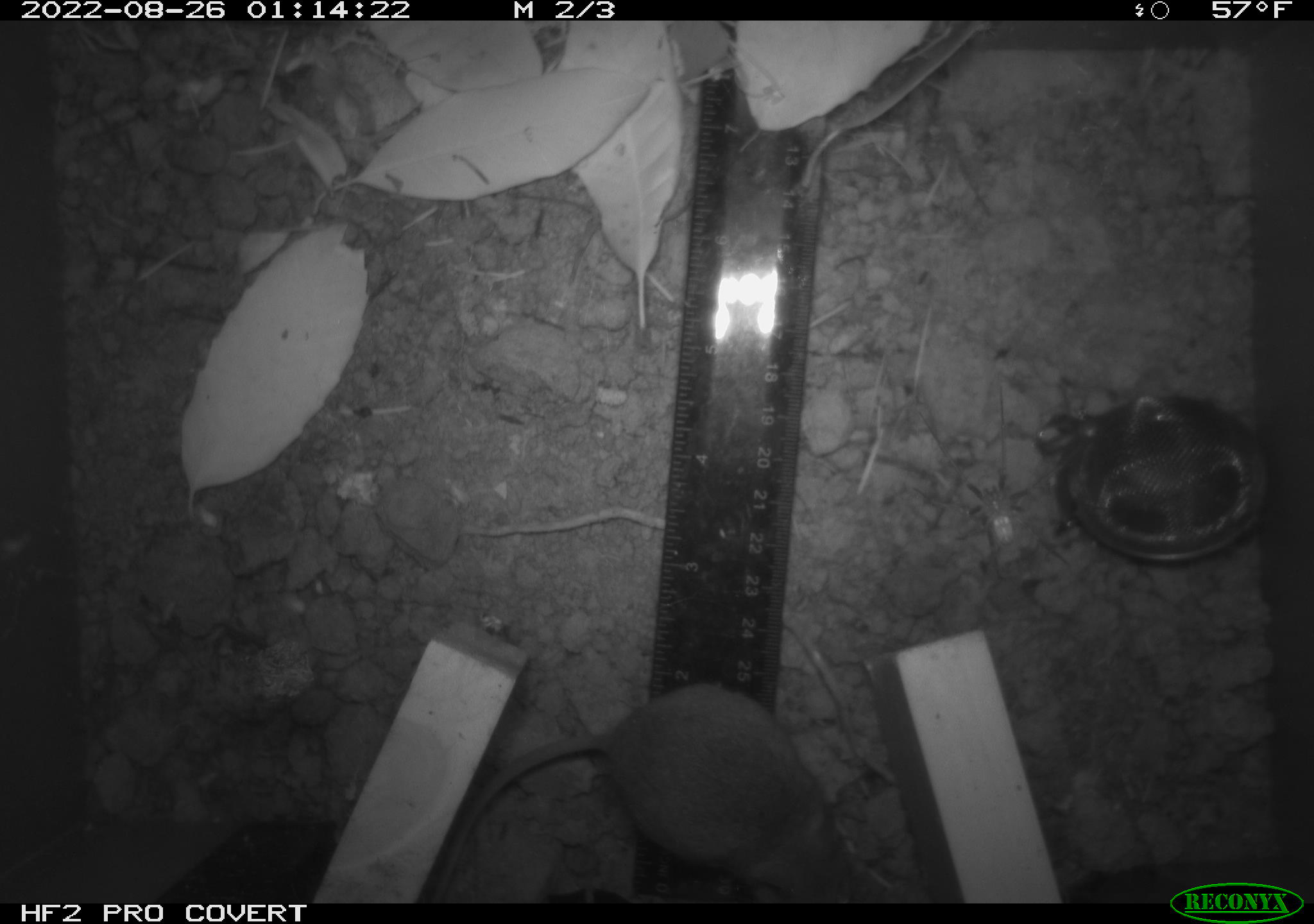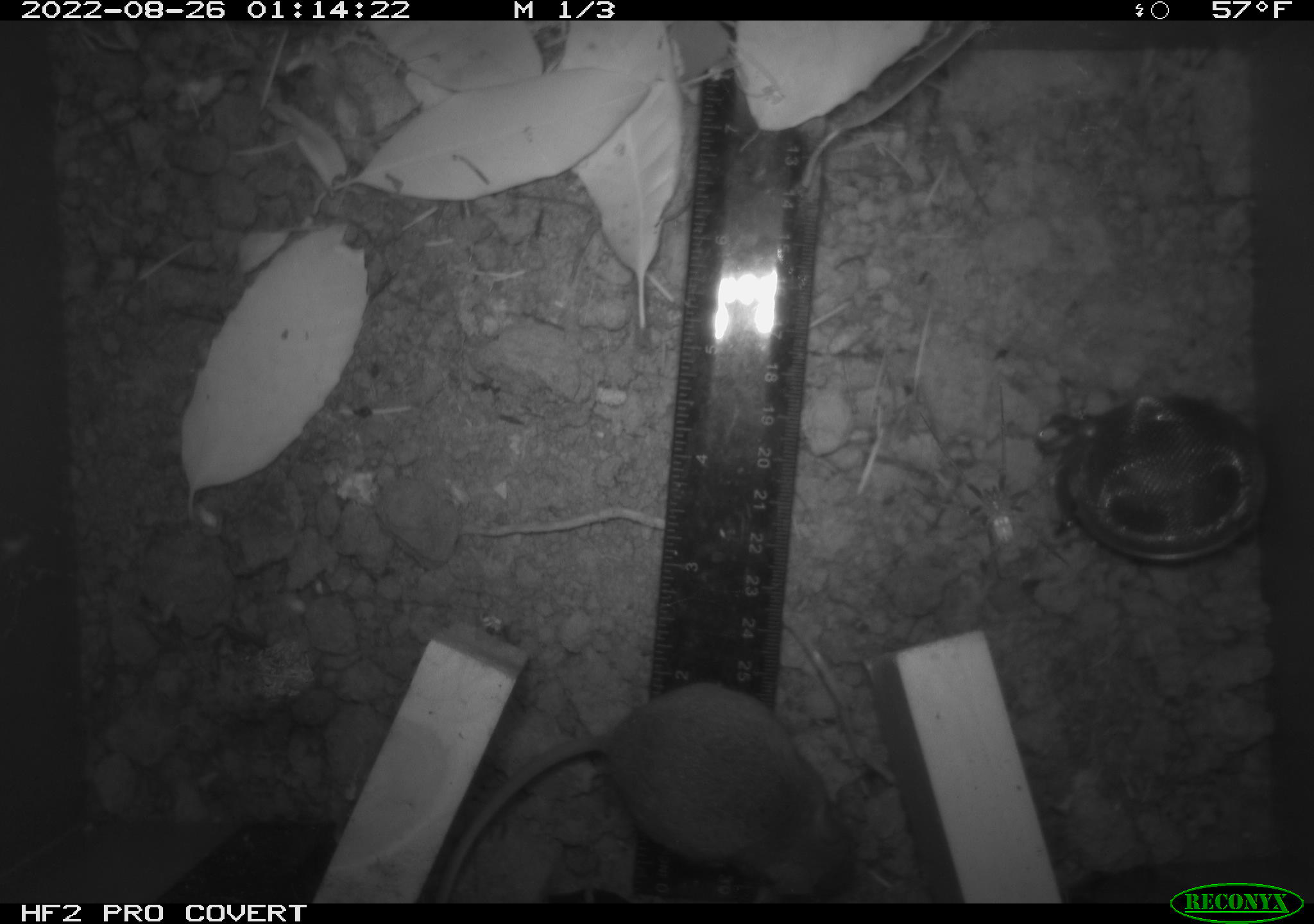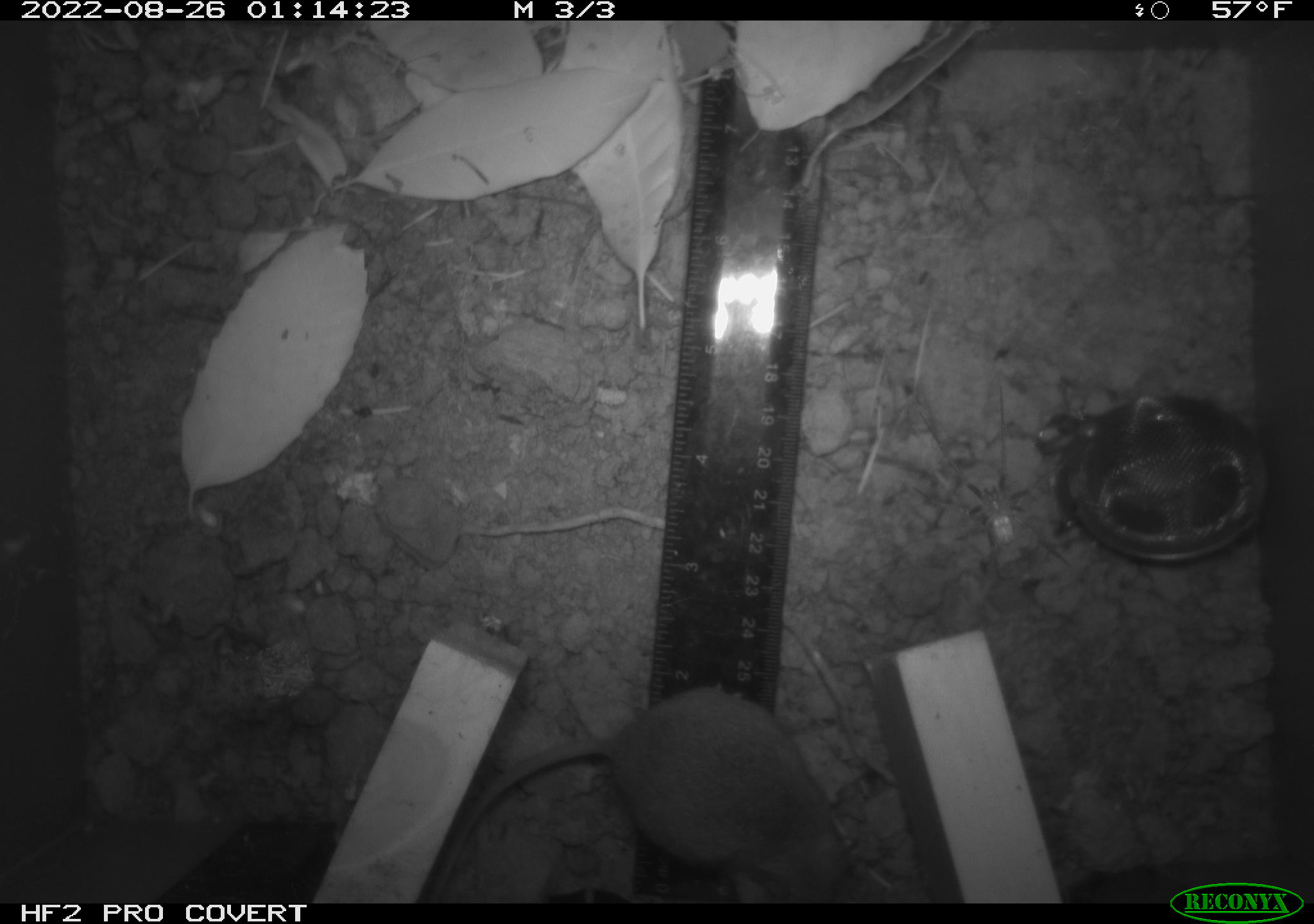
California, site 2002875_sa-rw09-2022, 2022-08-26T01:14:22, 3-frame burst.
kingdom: Animalia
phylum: Chordata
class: Mammalia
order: Rodentia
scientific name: Rodentia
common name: rodent